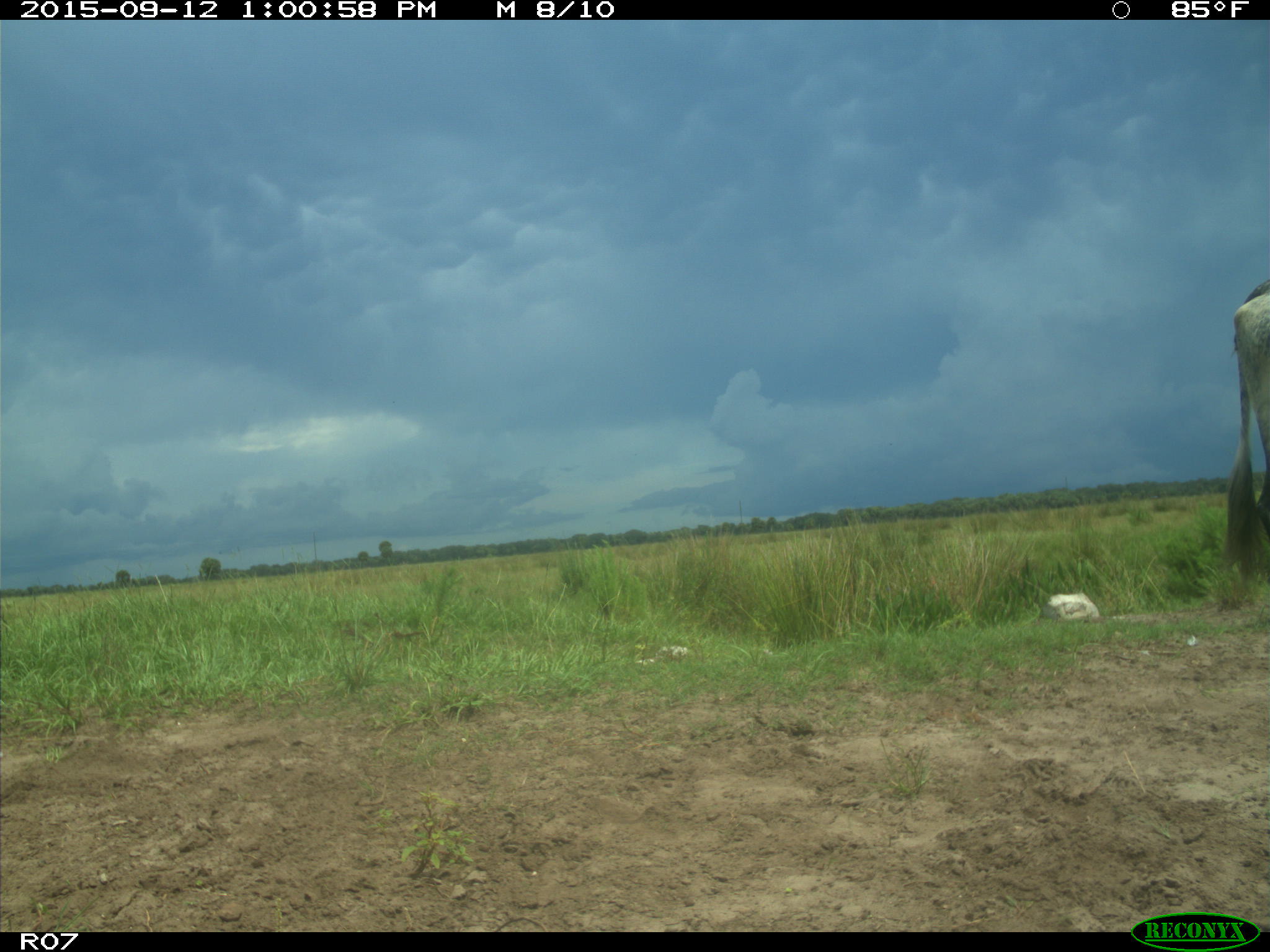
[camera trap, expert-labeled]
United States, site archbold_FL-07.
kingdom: Animalia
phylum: Chordata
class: Mammalia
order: Artiodactyla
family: Bovidae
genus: Bos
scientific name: Bos taurus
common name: domestic cow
Bos taurus (domestic cow).